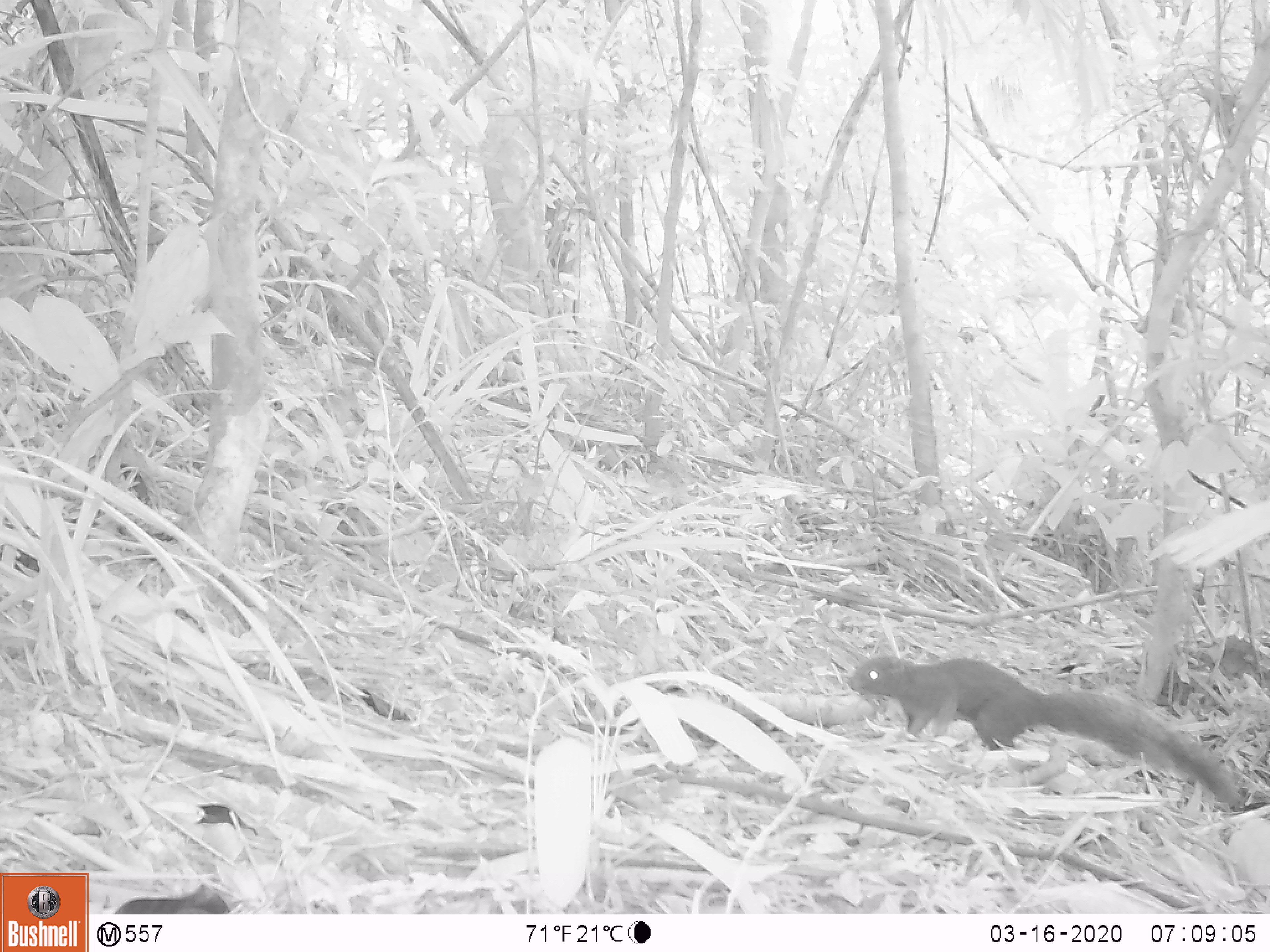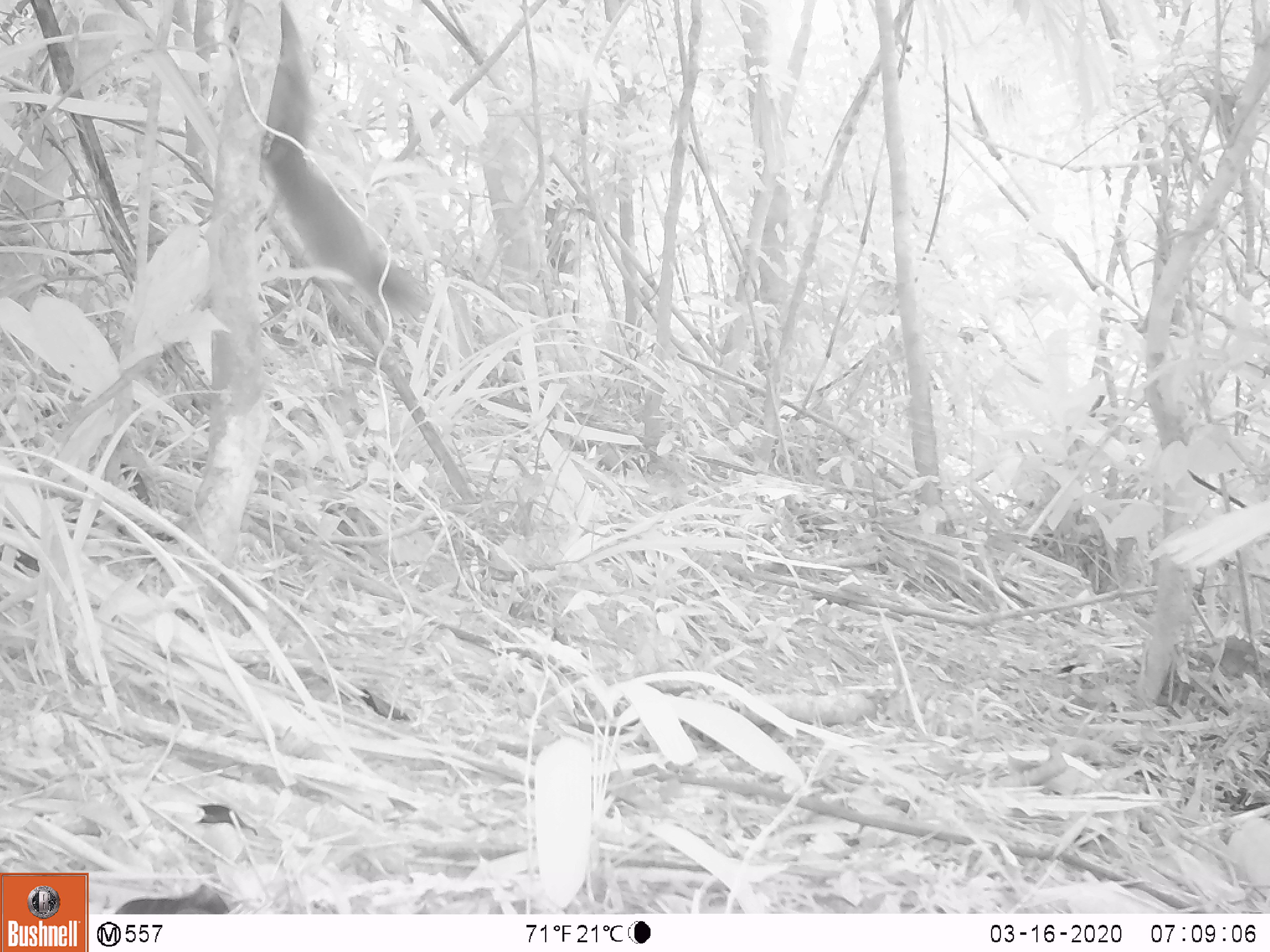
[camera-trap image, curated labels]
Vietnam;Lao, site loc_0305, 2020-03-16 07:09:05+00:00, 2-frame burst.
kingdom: Animalia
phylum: Chordata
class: Mammalia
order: Rodentia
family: Sciuridae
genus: Callosciurus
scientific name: Callosciurus erythraeus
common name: pallas's squirrel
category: pallass squirrel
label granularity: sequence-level